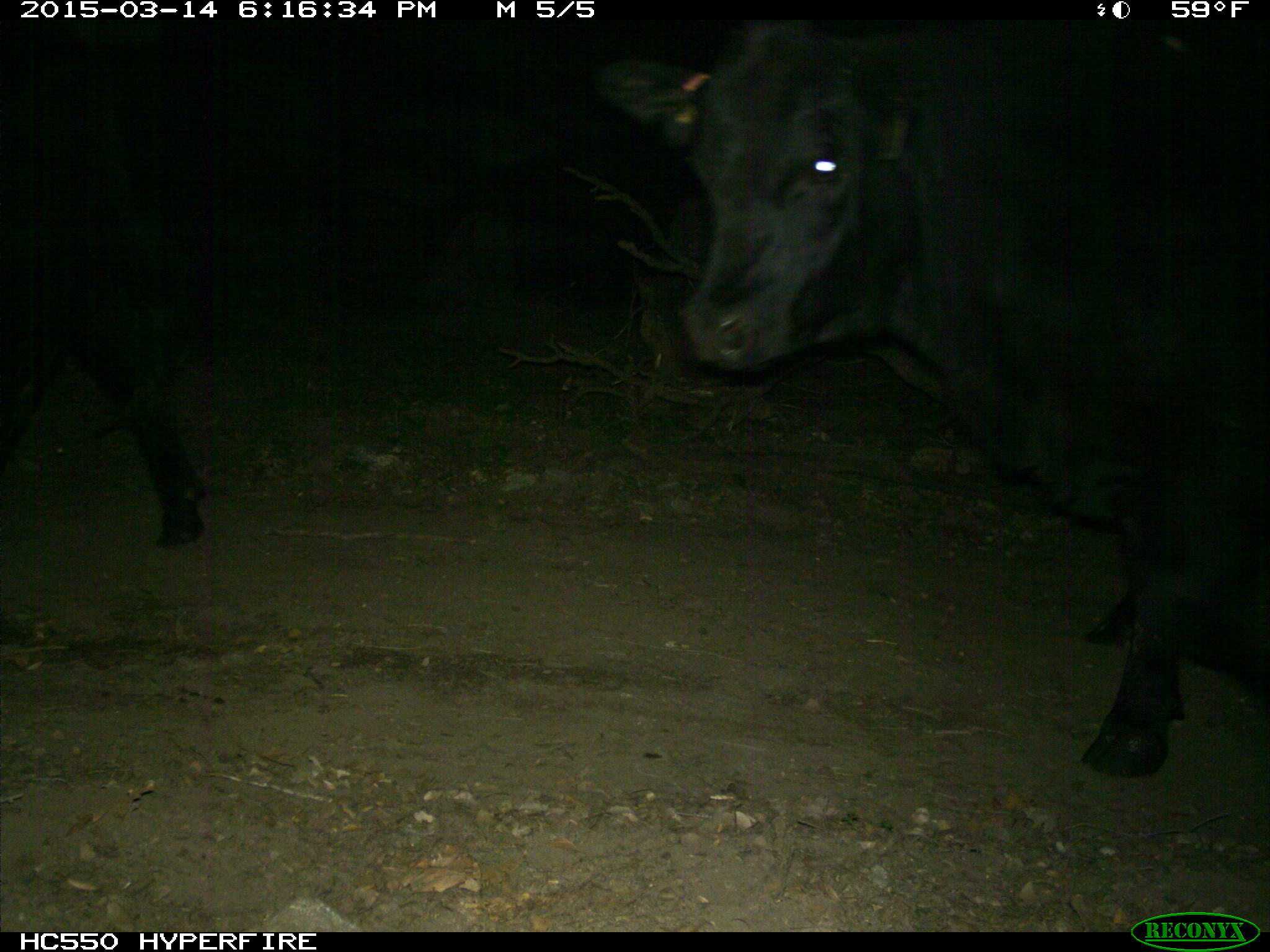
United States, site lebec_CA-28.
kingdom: Animalia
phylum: Chordata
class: Mammalia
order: Artiodactyla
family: Bovidae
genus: Bos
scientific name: Bos taurus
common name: domestic cow